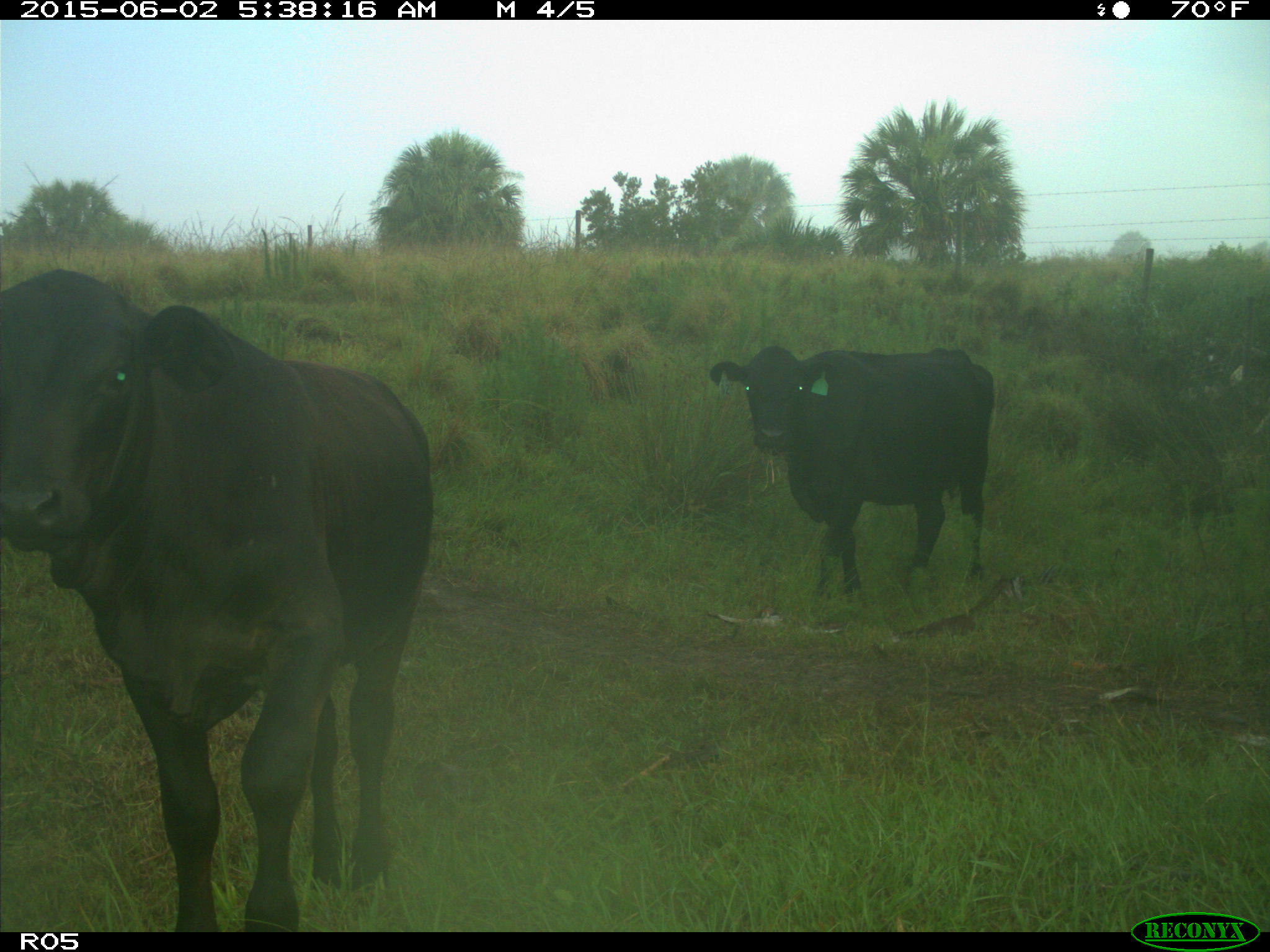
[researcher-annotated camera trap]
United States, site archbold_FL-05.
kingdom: Animalia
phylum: Chordata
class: Mammalia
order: Artiodactyla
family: Bovidae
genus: Bos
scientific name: Bos taurus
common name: domestic cow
Bos taurus (domestic cow).